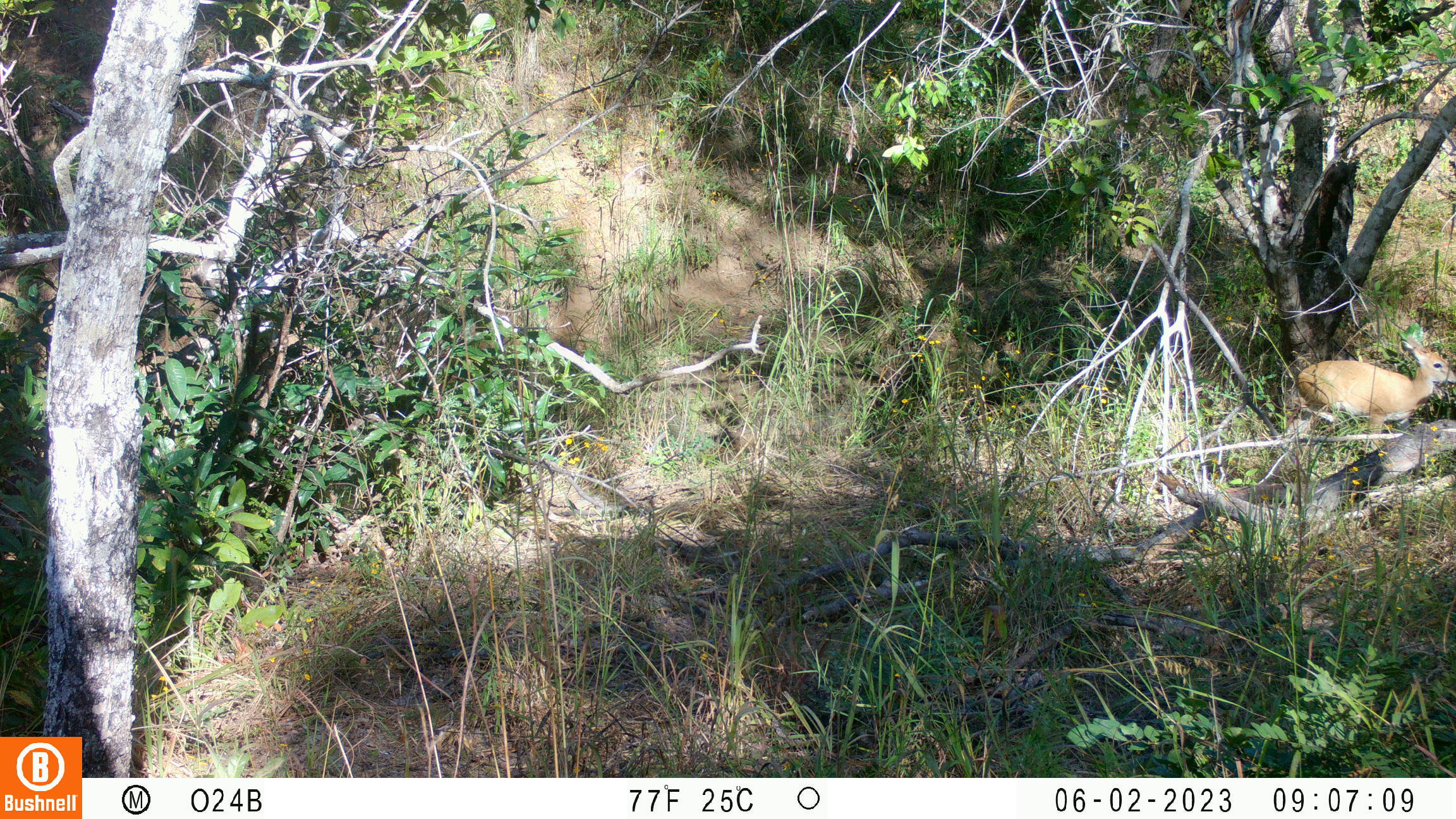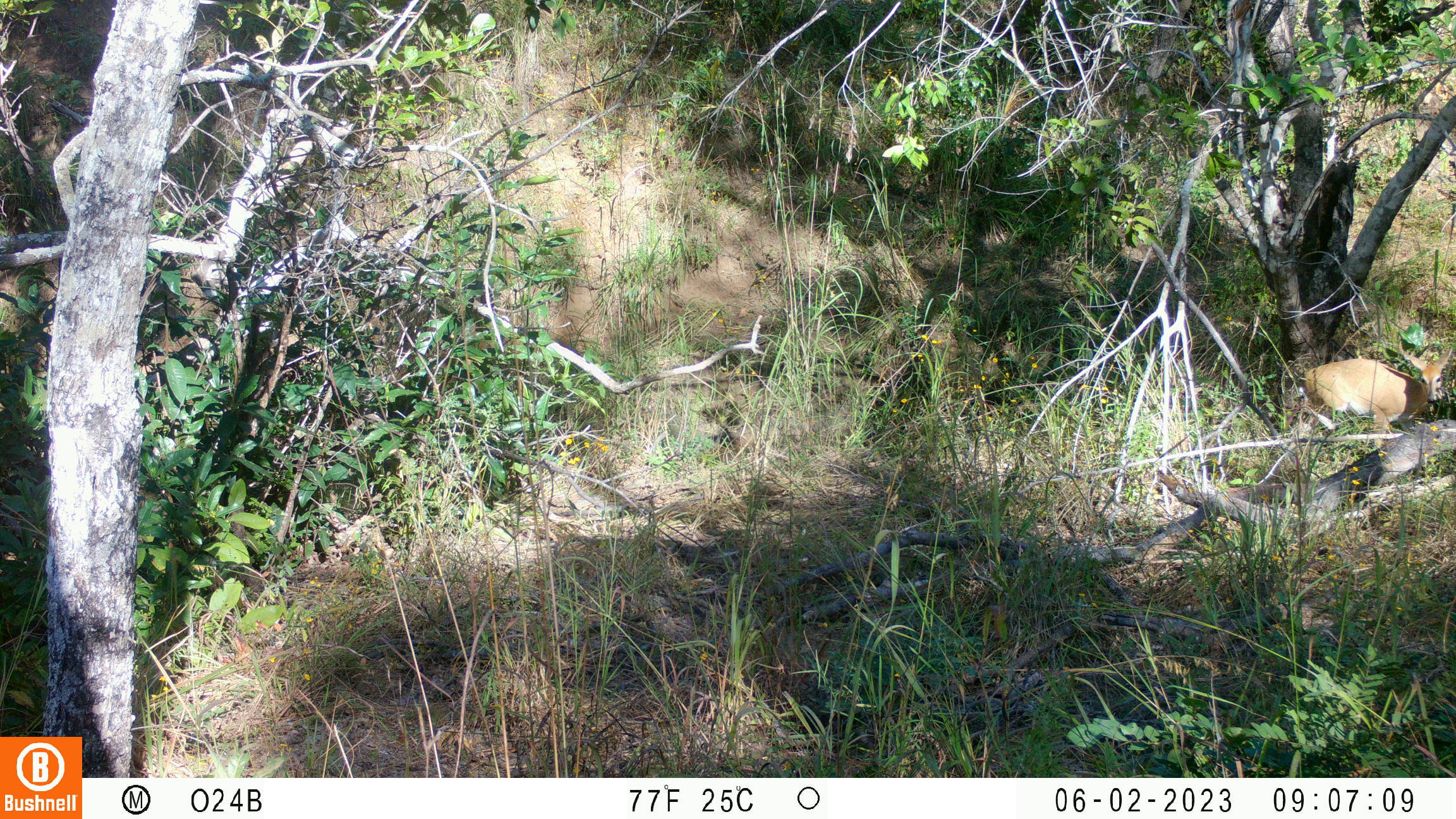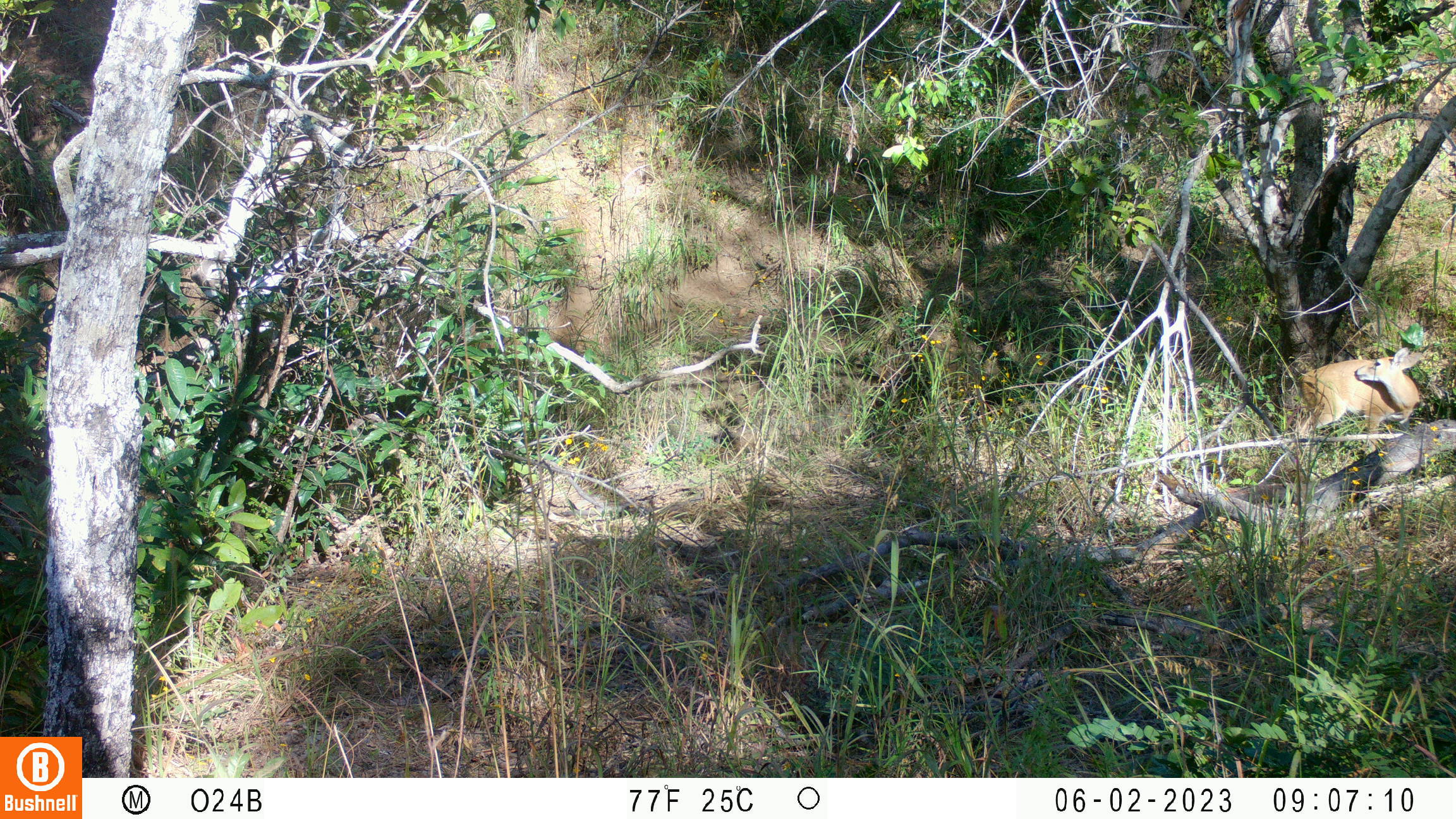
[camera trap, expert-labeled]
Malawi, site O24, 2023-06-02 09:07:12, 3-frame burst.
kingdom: Animalia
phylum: Chordata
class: Mammalia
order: Artiodactyla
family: Bovidae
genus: Sylvicapra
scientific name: Sylvicapra grimmia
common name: common duiker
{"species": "common duiker (Sylvicapra grimmia)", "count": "1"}